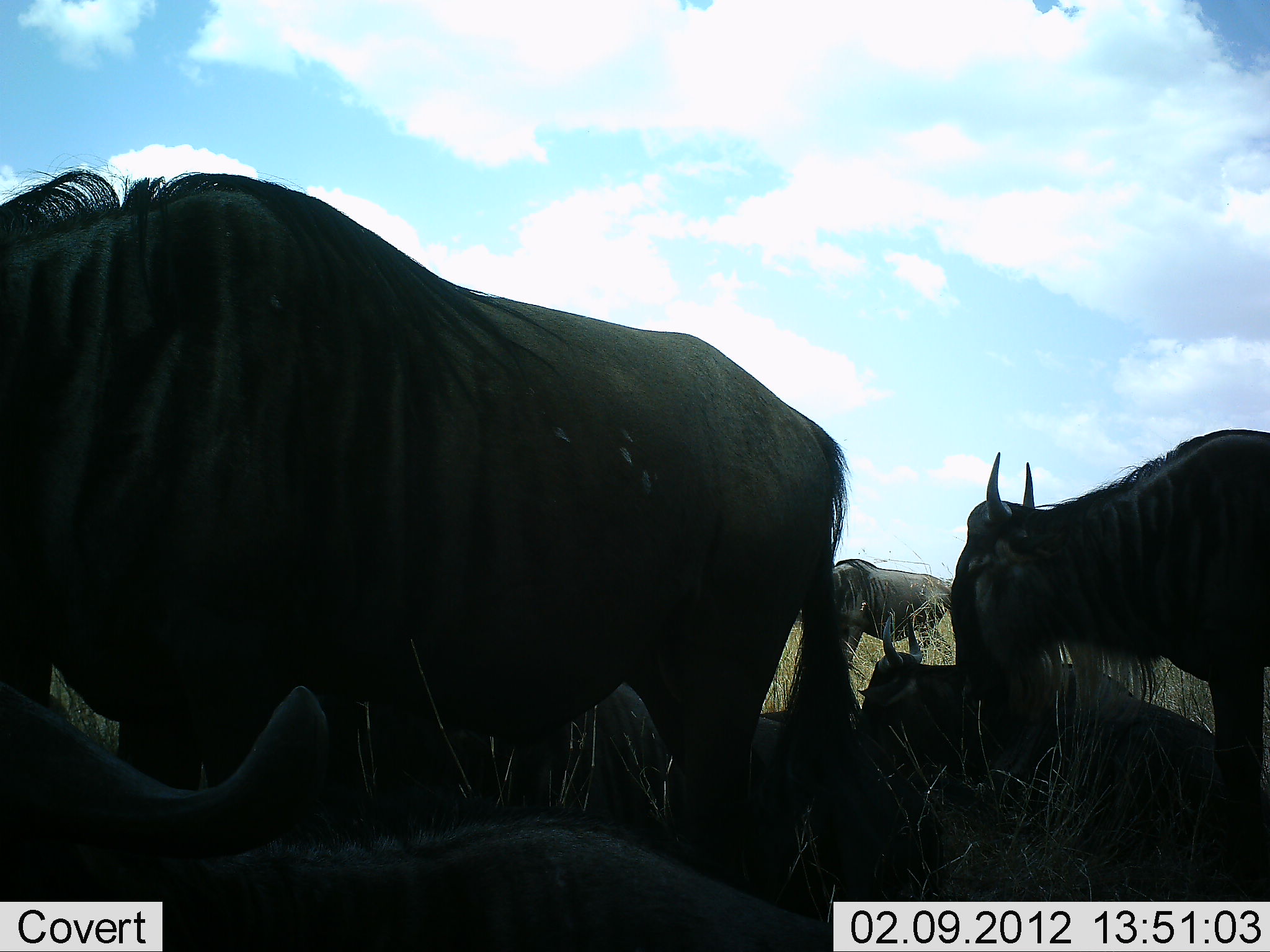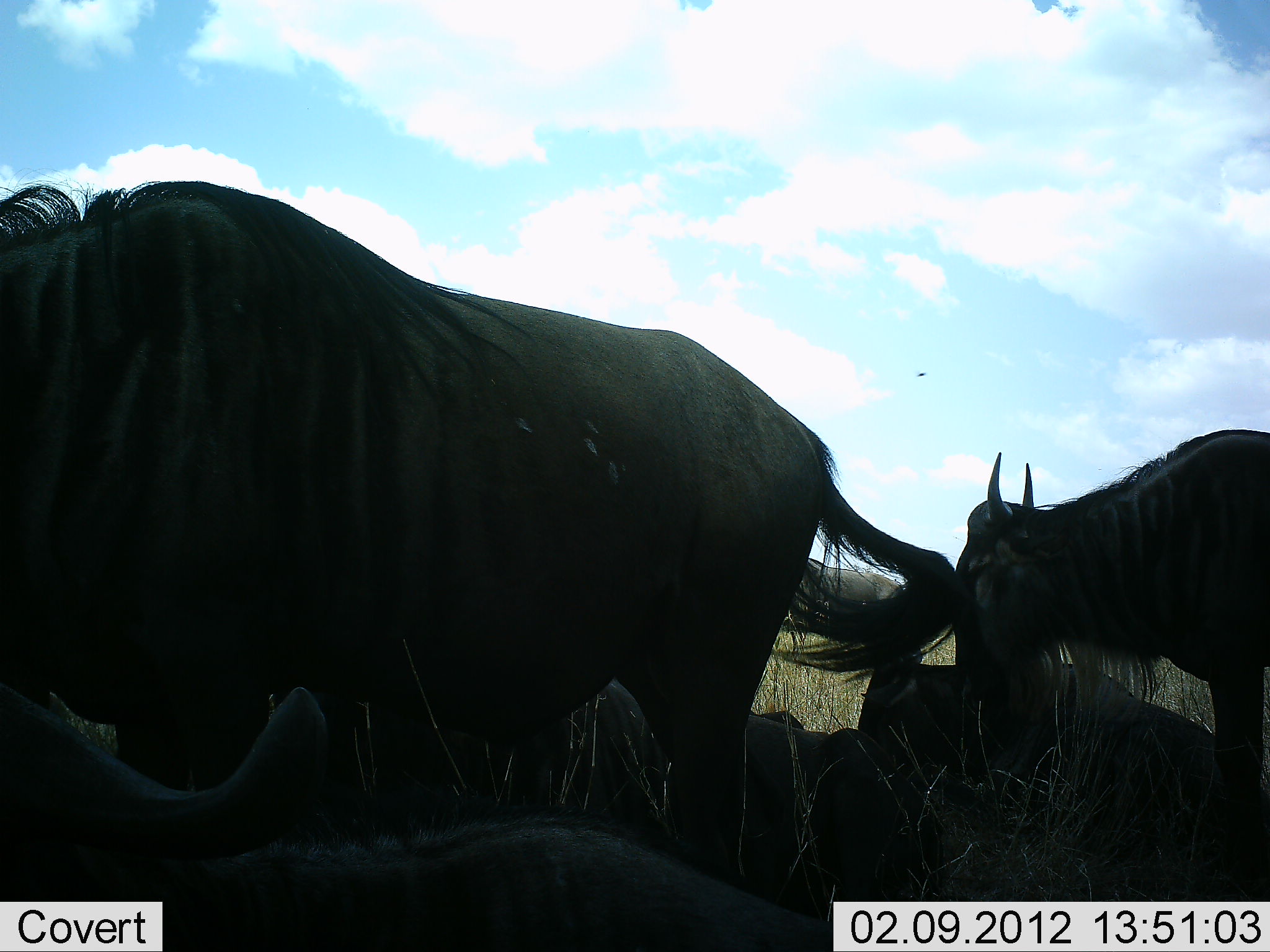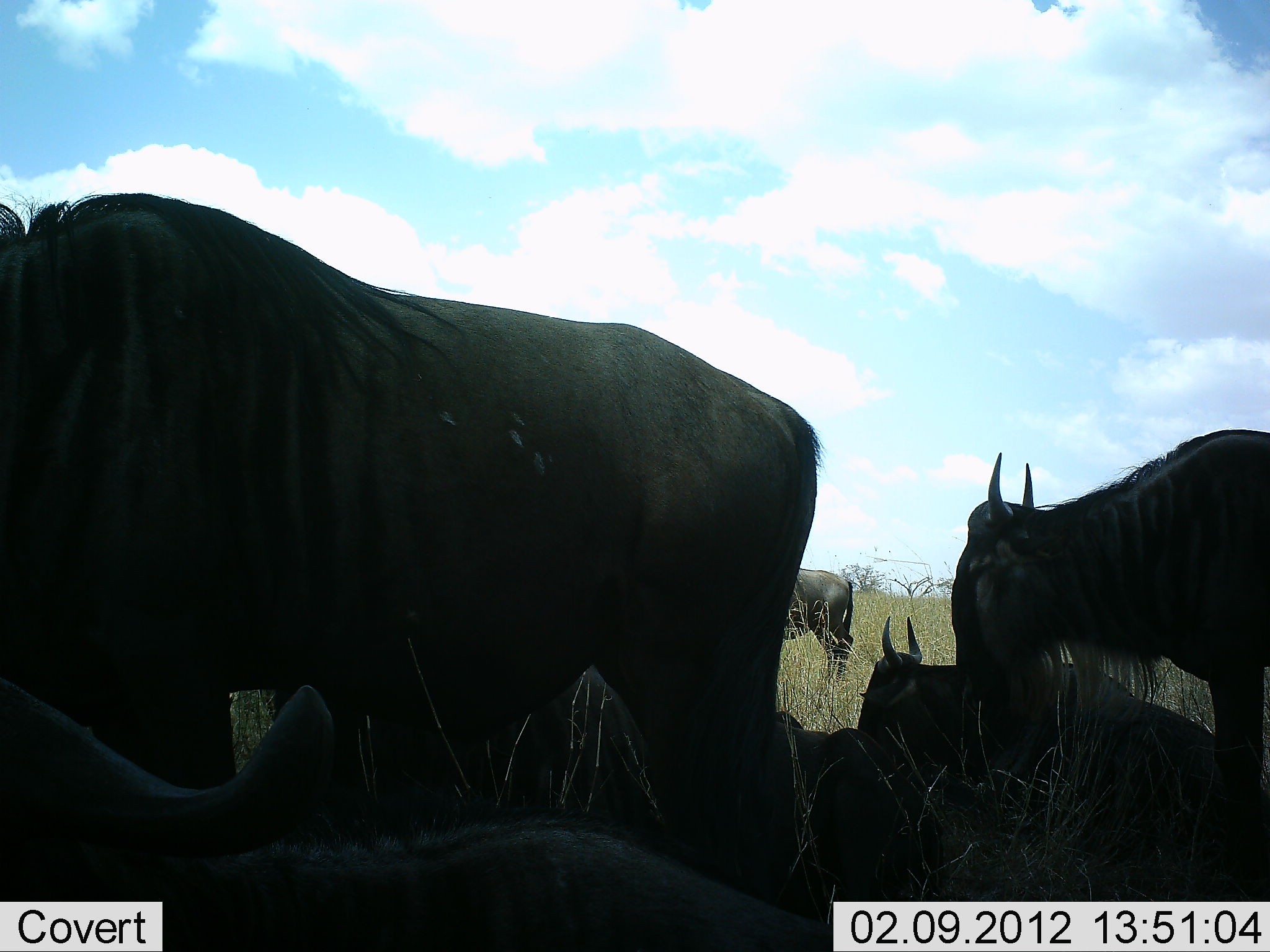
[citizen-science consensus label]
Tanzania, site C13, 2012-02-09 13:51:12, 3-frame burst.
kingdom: Animalia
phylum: Chordata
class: Mammalia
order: Artiodactyla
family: Bovidae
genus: Connochaetes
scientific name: Connochaetes taurinus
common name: blue wildebeest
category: wildebeest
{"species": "wildebeest (blue wildebeest) (Connochaetes taurinus)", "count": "6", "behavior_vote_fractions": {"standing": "86%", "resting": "90%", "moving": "19%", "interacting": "5%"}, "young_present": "0%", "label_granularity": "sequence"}